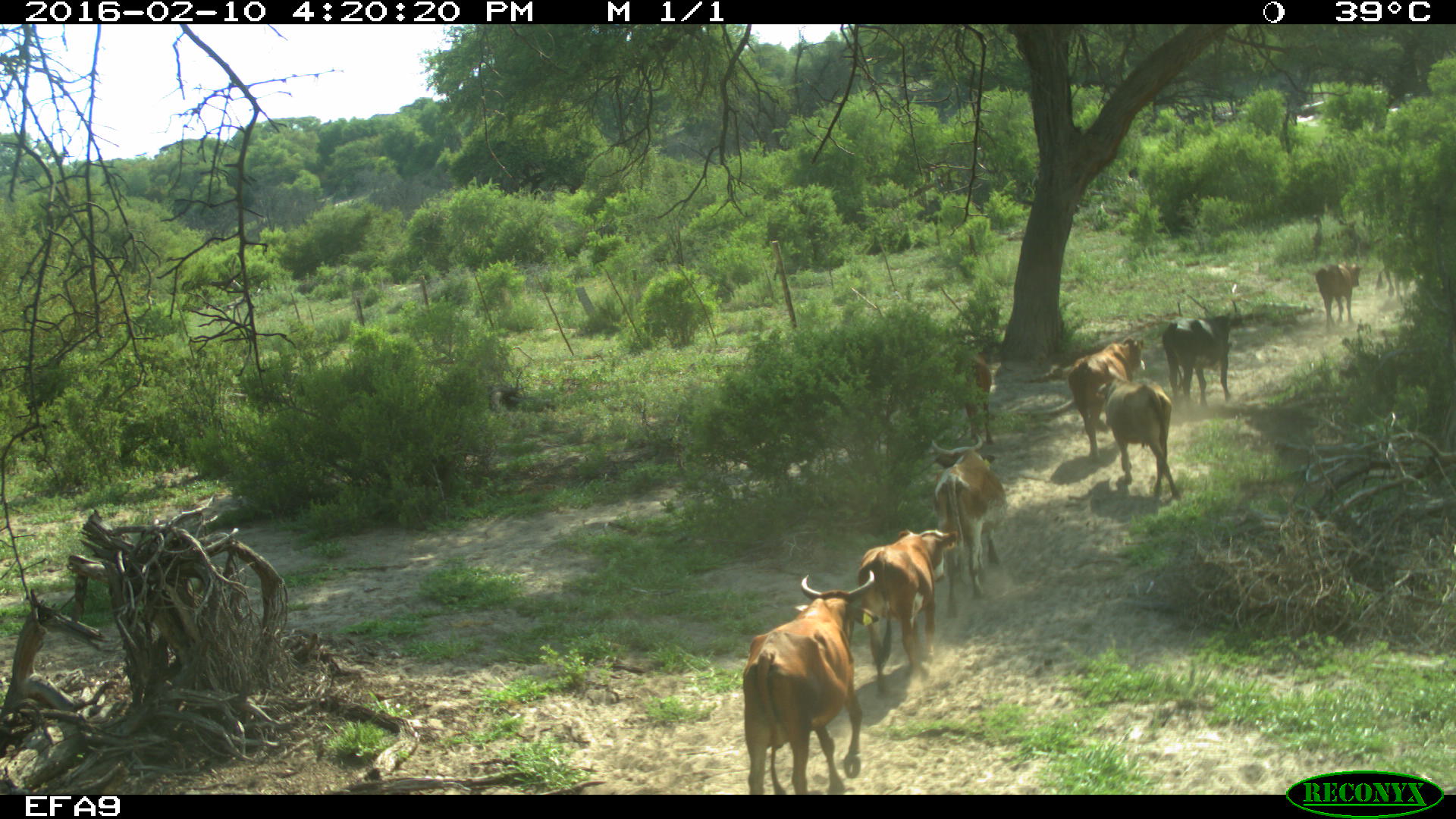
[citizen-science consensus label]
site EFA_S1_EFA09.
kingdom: Animalia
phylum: Chordata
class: Mammalia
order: Artiodactyla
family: Bovidae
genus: Bos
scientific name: Bos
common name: cattle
Cattle (Bos), count 8. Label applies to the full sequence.